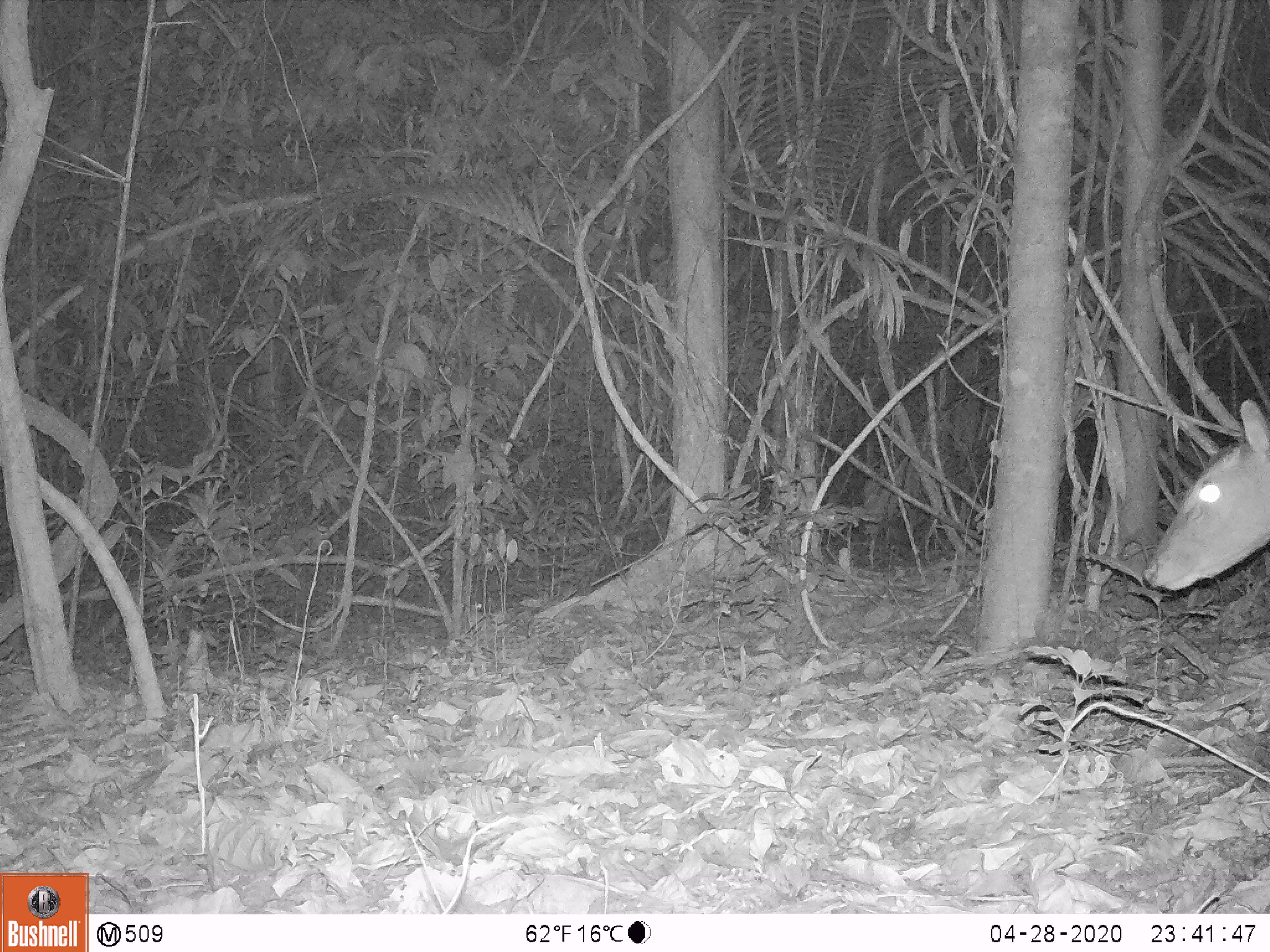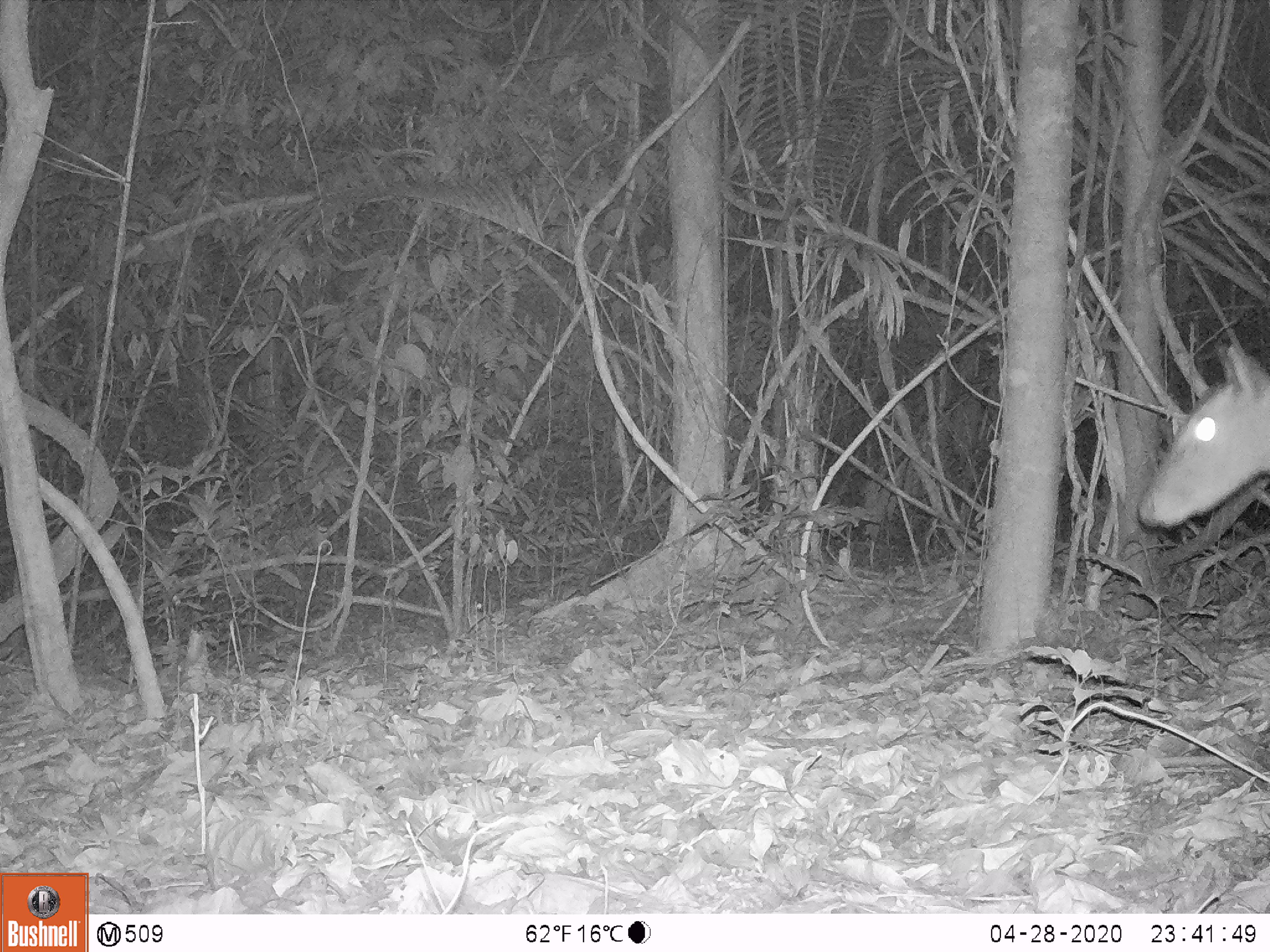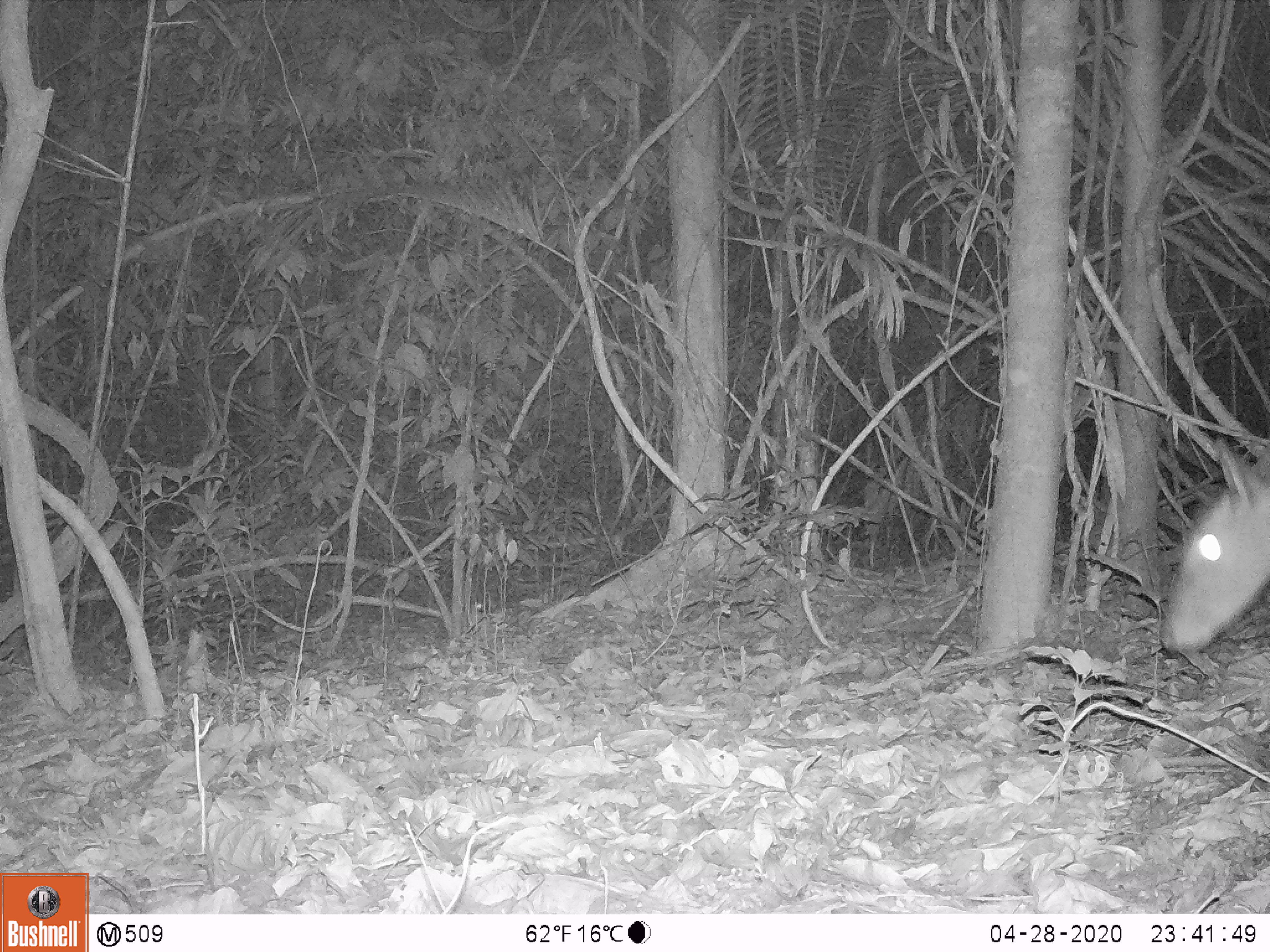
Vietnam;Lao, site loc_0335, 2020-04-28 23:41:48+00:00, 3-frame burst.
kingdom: Animalia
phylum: Chordata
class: Mammalia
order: Artiodactyla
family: Cervidae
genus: Muntiacus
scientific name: Muntiacus vuquangensis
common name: large-antlered muntjac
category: large antlered muntjac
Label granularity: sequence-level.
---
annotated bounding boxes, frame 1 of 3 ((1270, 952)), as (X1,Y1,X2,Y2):
large antlered muntjac: (1142,397,1270,591)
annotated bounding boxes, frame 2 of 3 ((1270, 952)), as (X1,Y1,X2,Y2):
large antlered muntjac: (1137,340,1270,531)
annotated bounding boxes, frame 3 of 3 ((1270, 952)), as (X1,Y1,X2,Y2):
large antlered muntjac: (1157,435,1270,653)